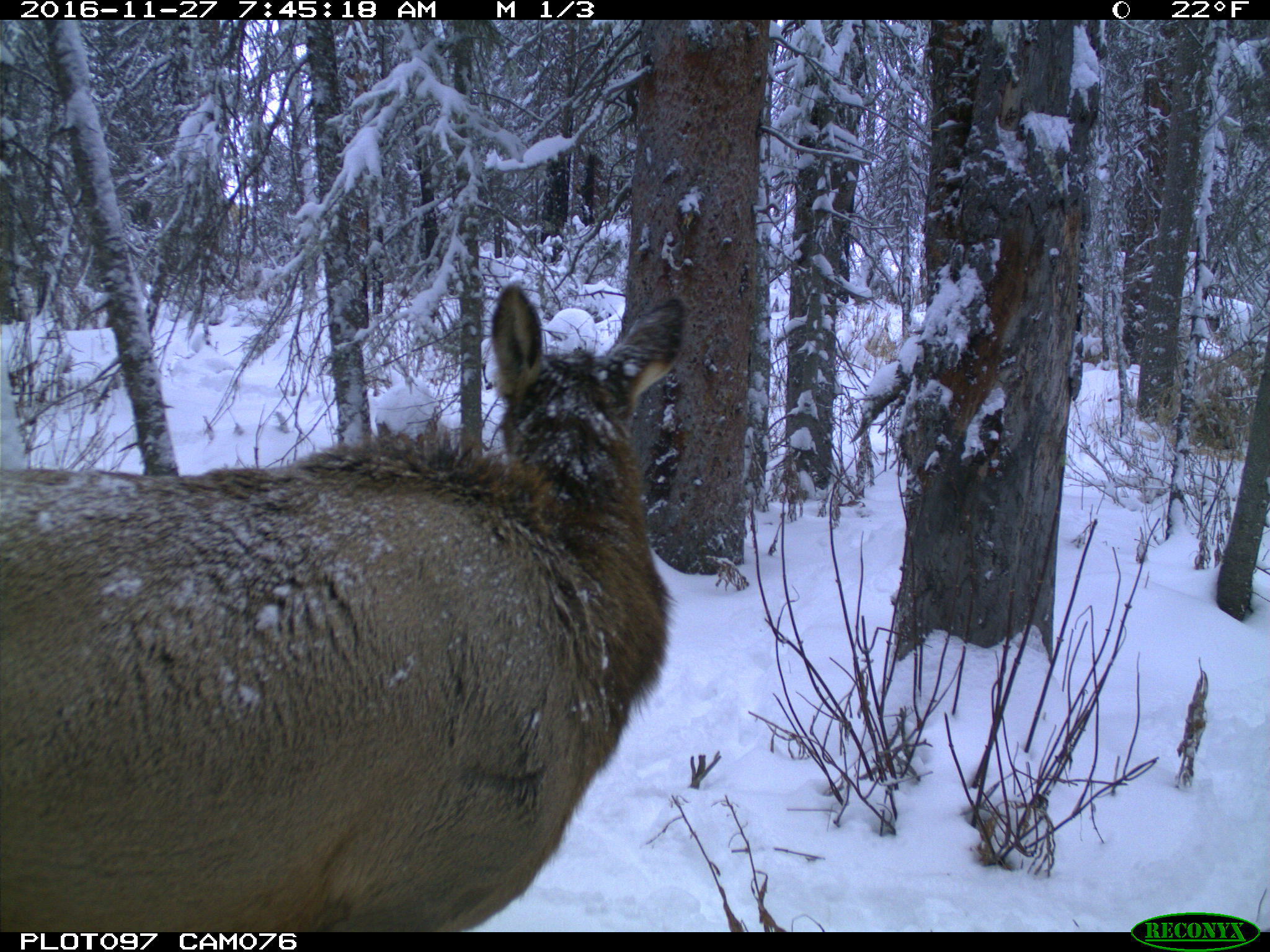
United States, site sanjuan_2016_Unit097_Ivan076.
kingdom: Animalia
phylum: Chordata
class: Mammalia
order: Artiodactyla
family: Cervidae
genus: Cervus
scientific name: Cervus elaphus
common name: red deer